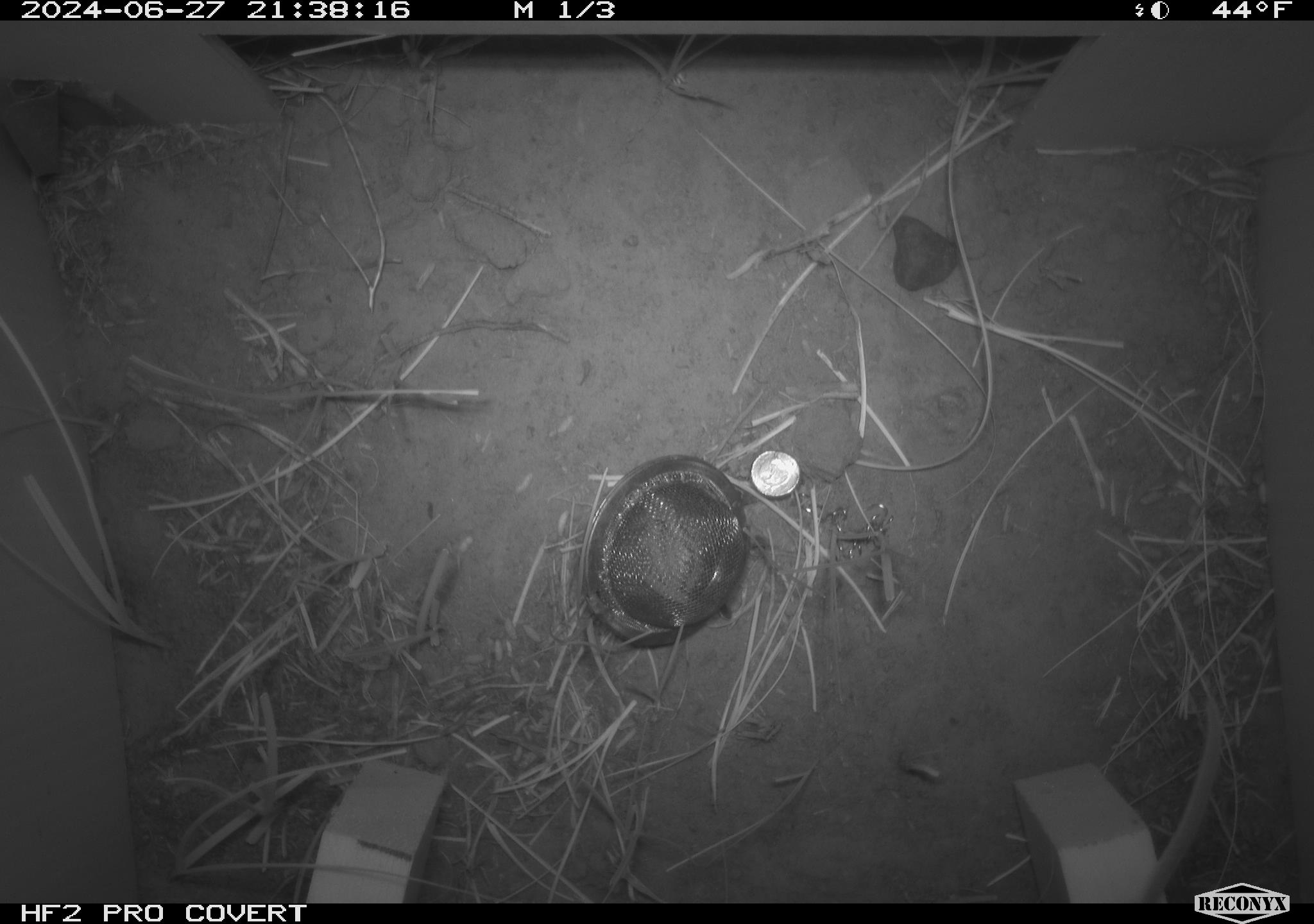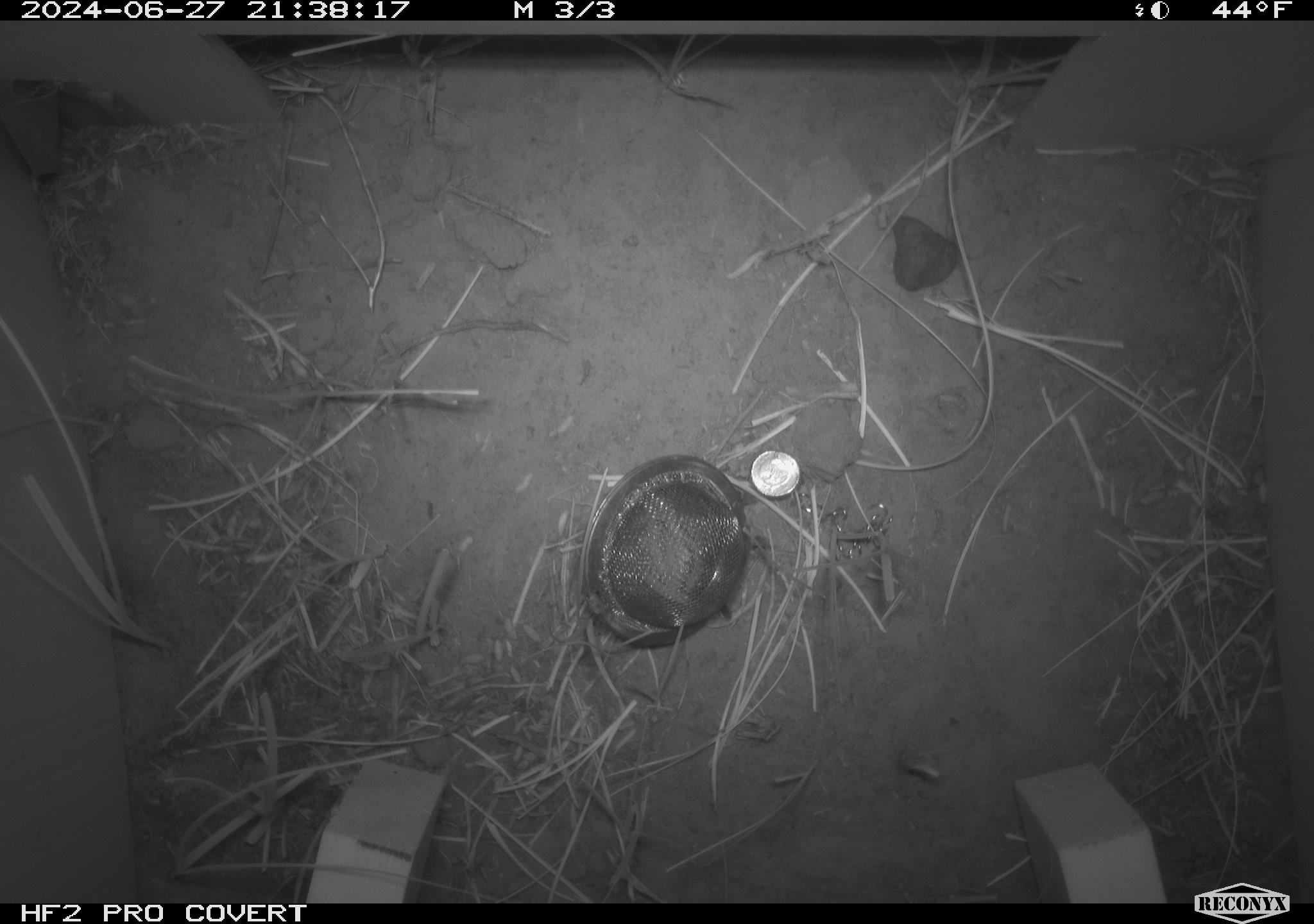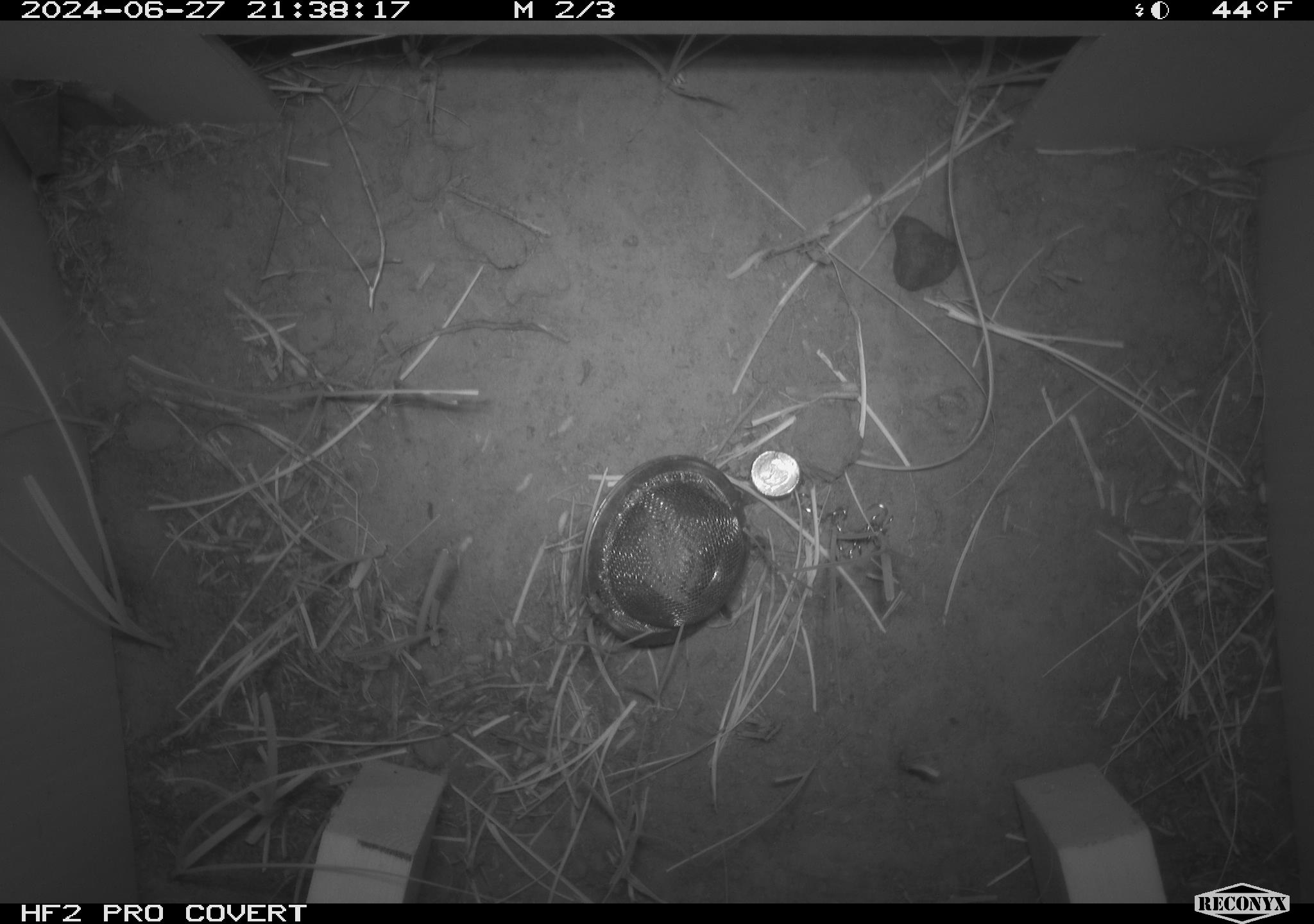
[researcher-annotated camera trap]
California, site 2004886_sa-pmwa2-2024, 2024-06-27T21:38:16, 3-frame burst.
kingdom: Animalia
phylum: Chordata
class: Mammalia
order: Rodentia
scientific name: Rodentia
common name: mouse species